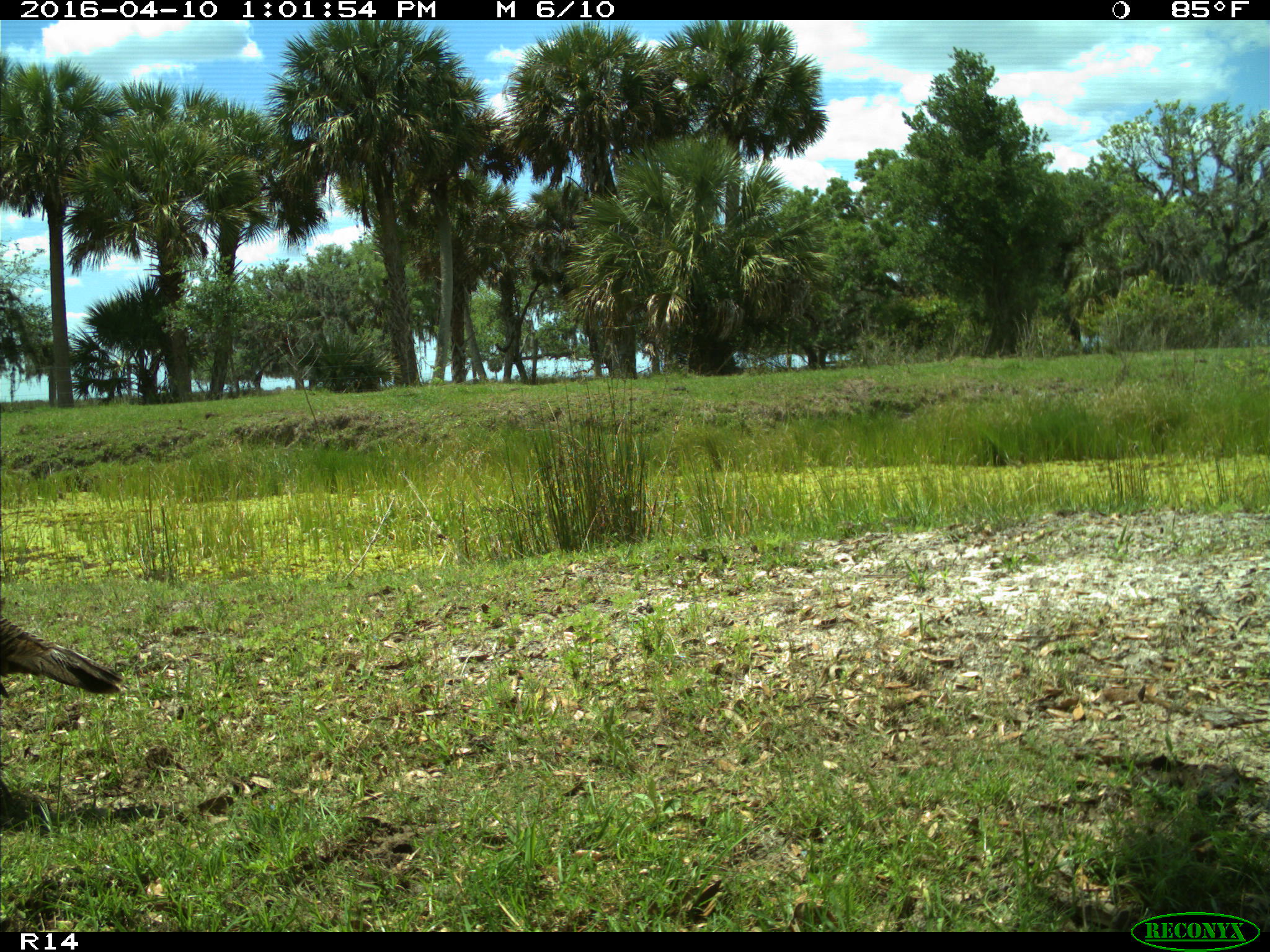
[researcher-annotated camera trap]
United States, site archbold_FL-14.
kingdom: Animalia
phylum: Chordata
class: Aves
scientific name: Aves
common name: birds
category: unidentified bird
Unidentified bird (birds) (Aves).